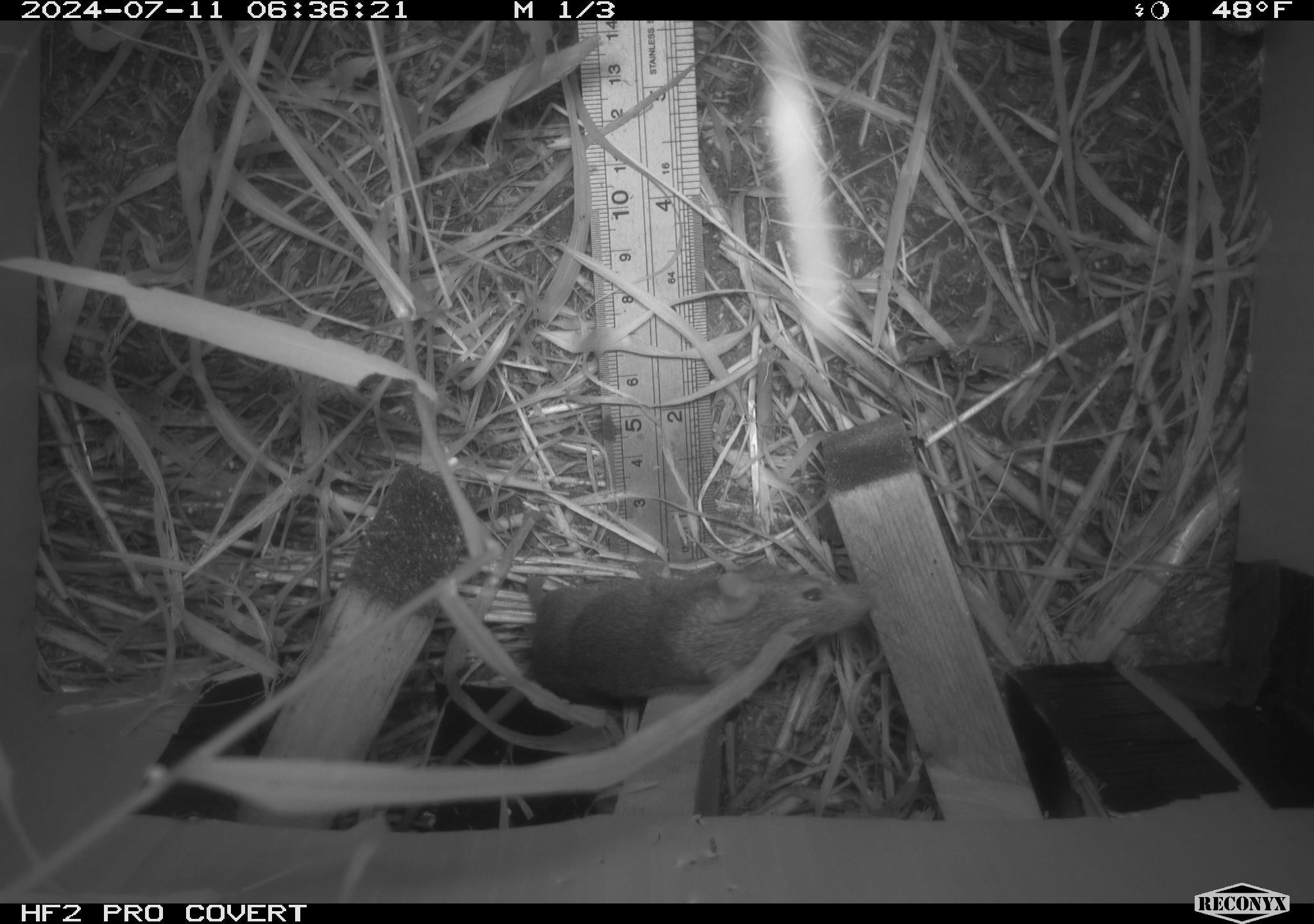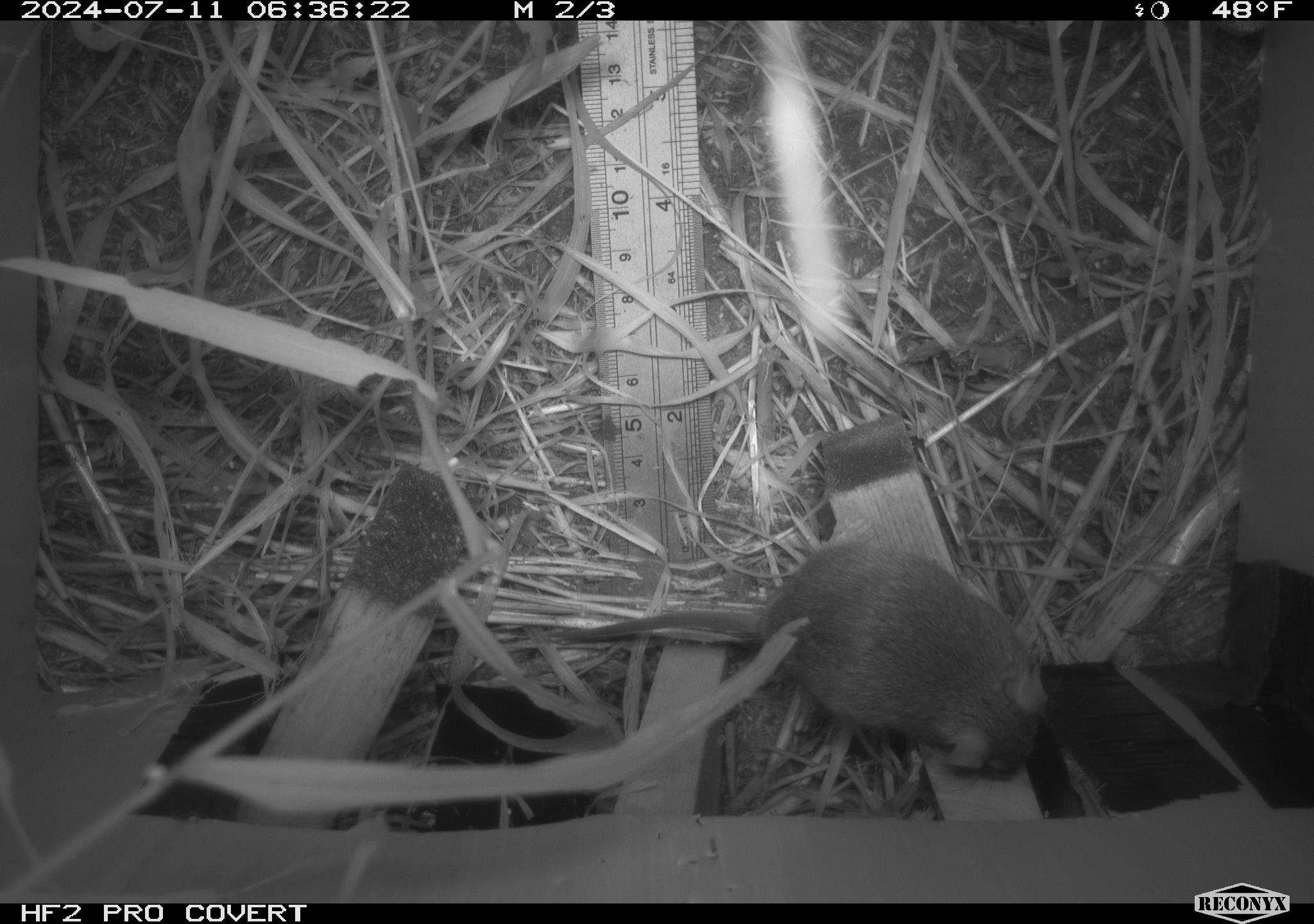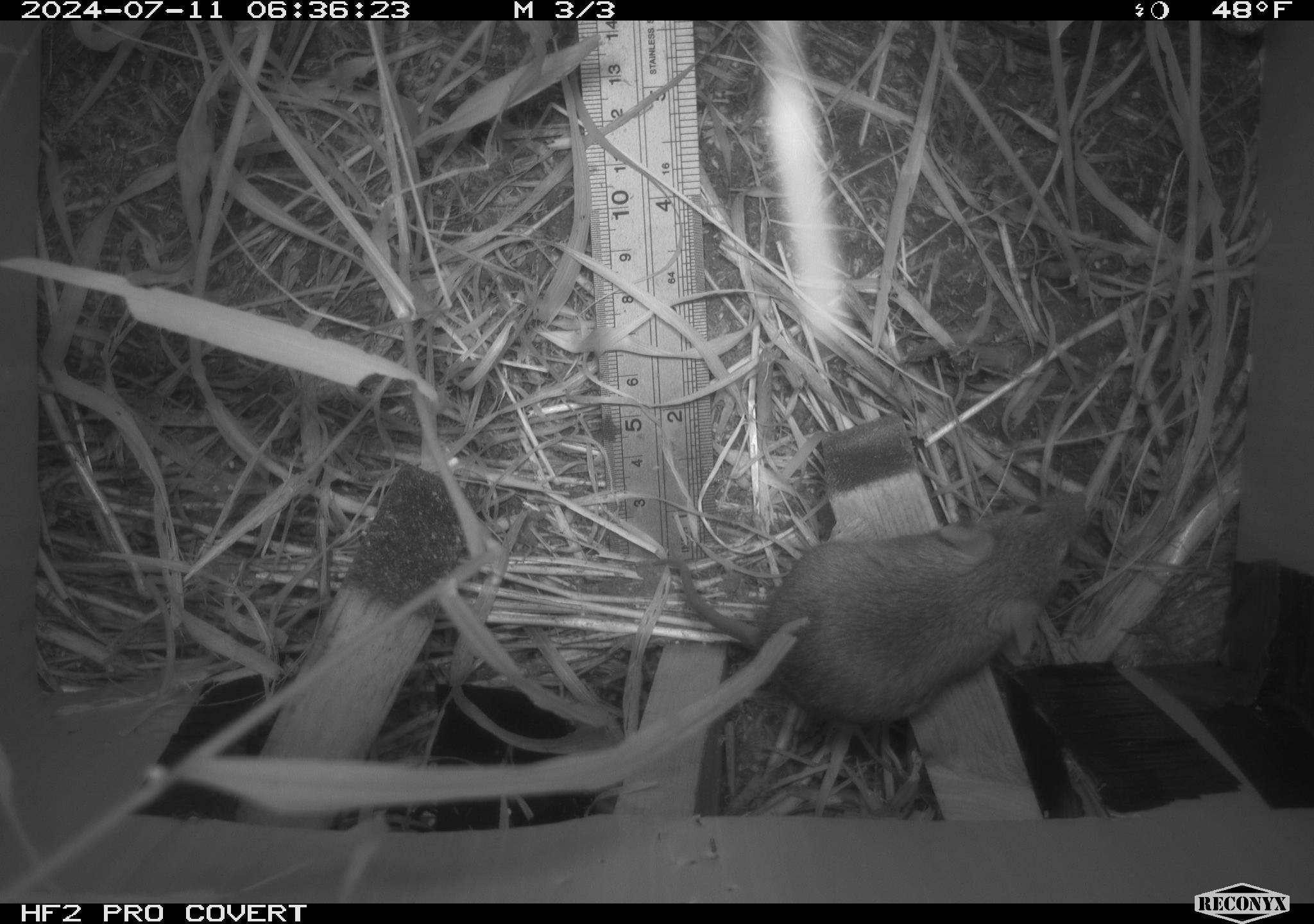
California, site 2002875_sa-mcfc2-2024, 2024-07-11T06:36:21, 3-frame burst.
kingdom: Animalia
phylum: Chordata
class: Mammalia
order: Rodentia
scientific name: Rodentia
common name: rodent